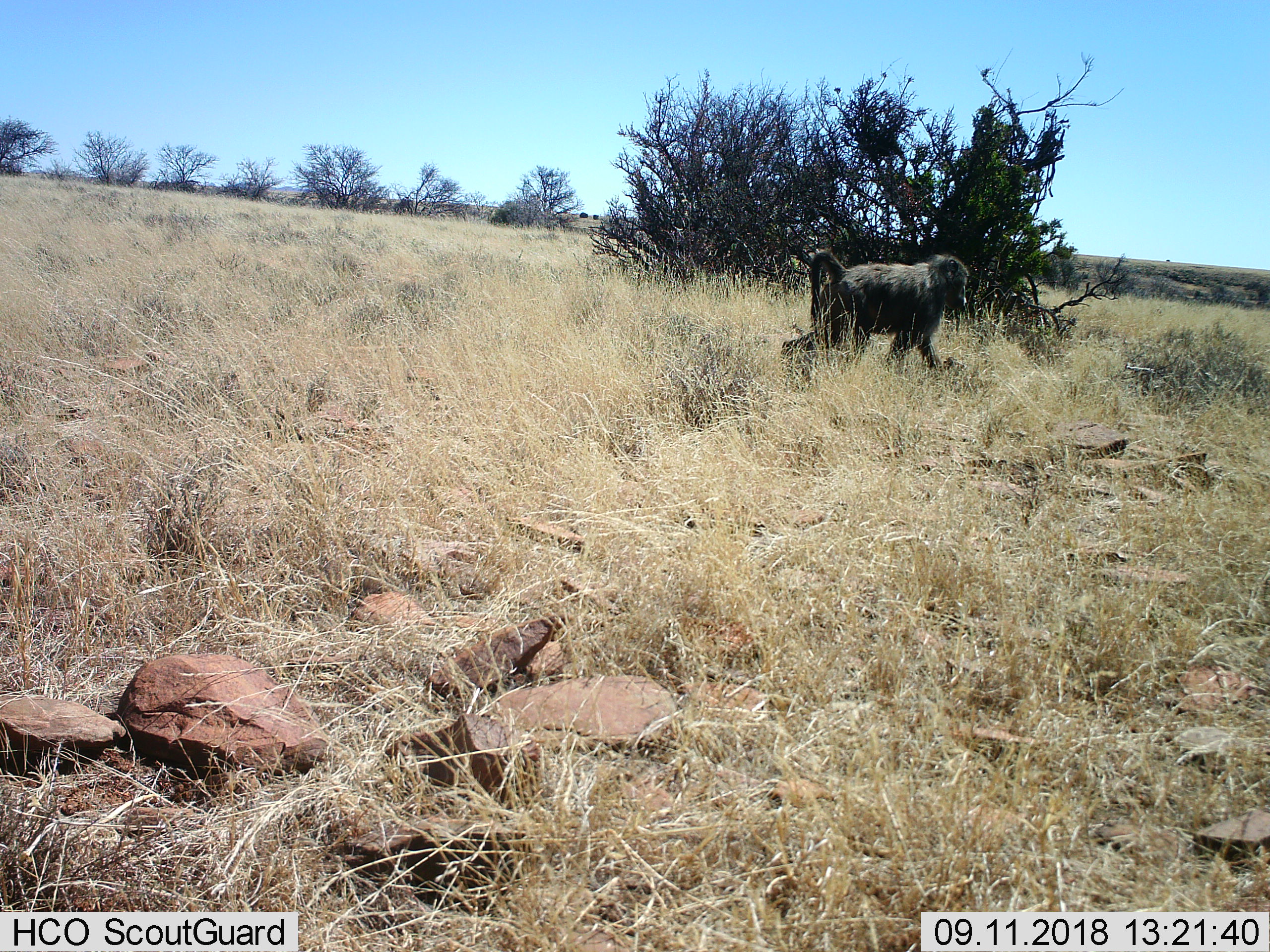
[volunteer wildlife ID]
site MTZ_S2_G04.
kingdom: Animalia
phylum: Chordata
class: Mammalia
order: Primates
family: Cercopithecidae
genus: Papio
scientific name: Papio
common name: baboon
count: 1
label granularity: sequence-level